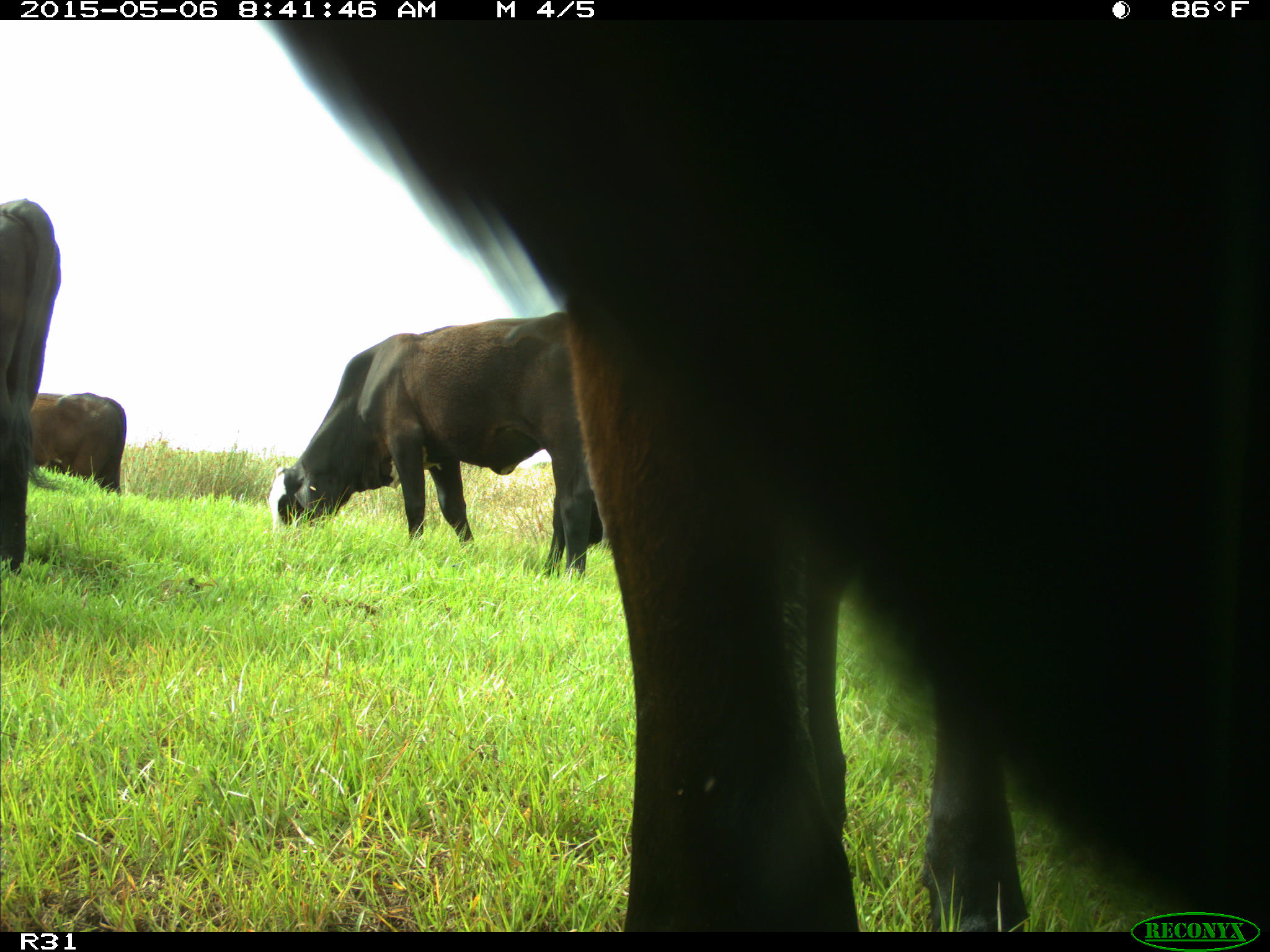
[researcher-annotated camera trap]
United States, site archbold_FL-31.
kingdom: Animalia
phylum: Chordata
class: Mammalia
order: Artiodactyla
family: Bovidae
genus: Bos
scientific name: Bos taurus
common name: domestic cow